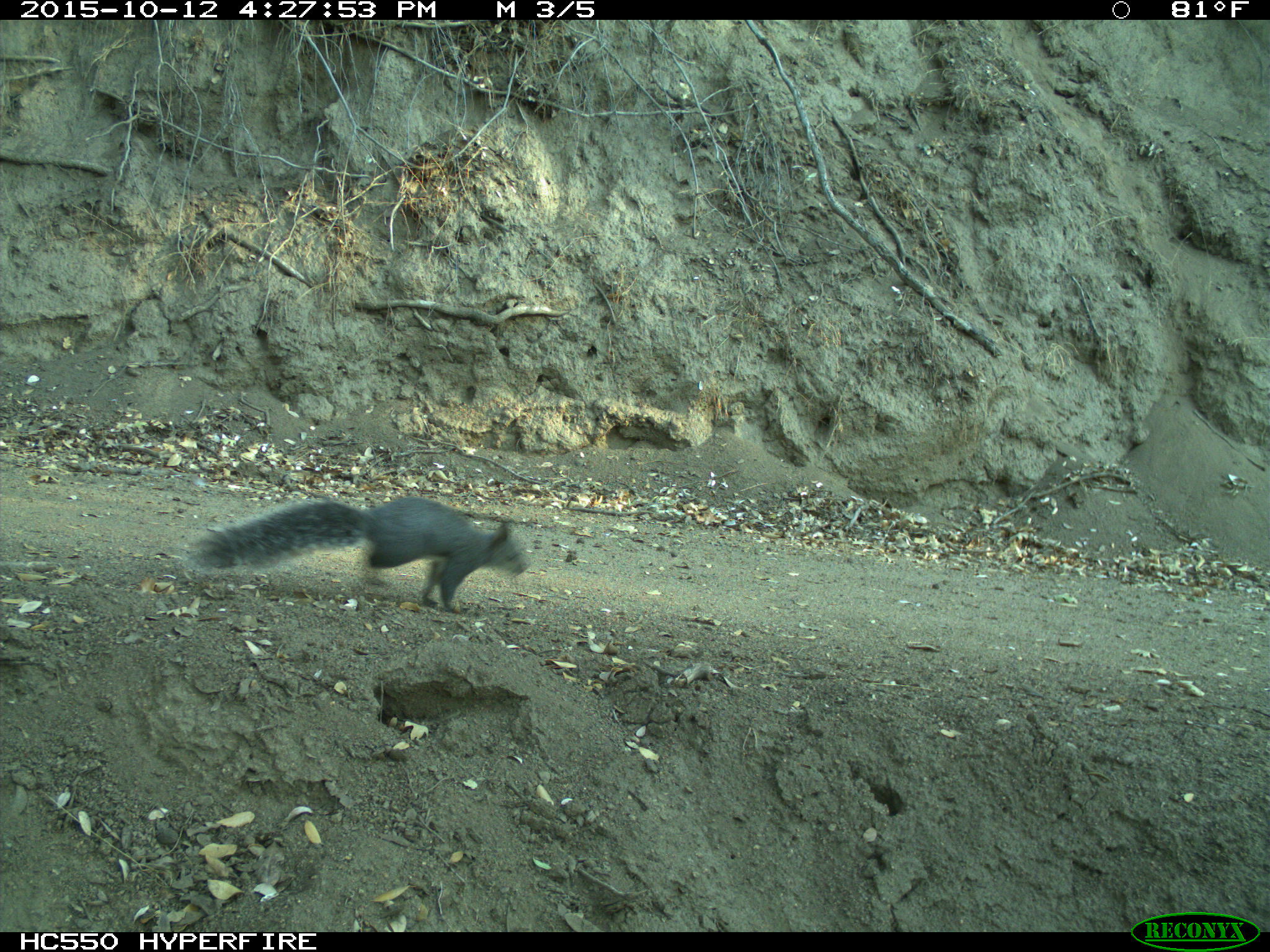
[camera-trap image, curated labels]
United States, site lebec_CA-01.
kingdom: Animalia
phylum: Chordata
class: Mammalia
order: Rodentia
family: Sciuridae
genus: Sciurus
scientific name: Sciurus carolinensis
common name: eastern gray squirrel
Sciurus carolinensis (eastern gray squirrel).